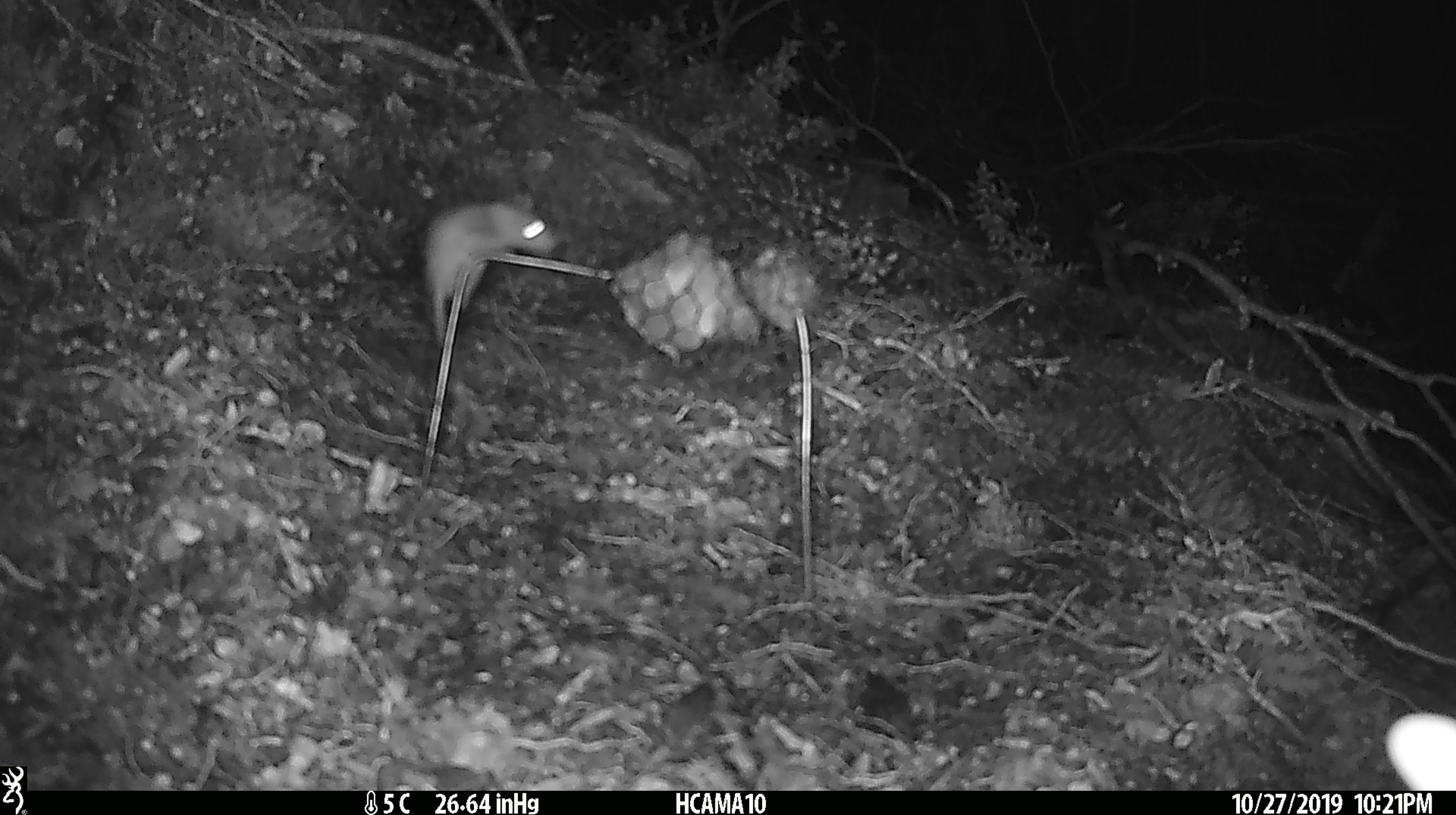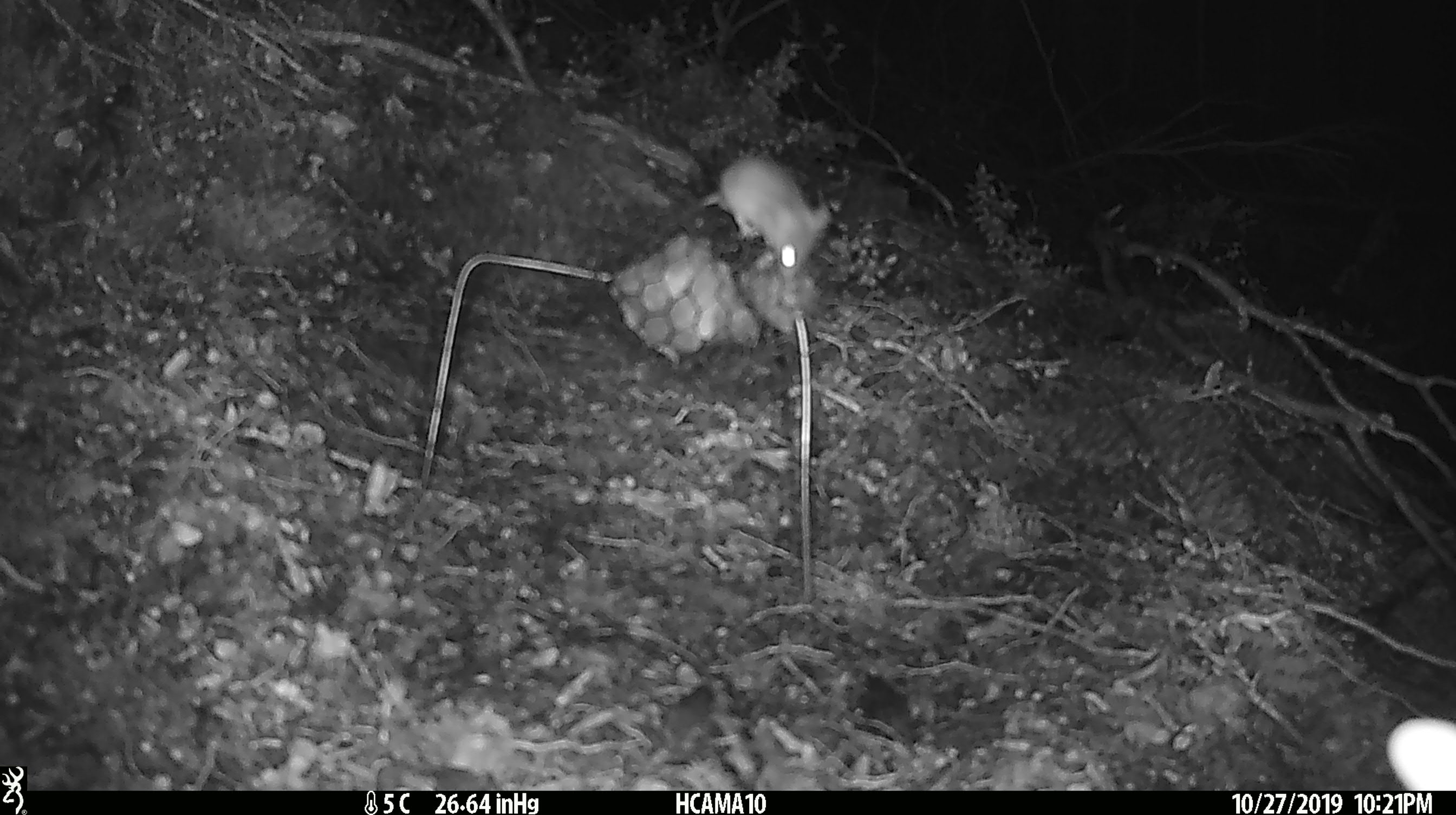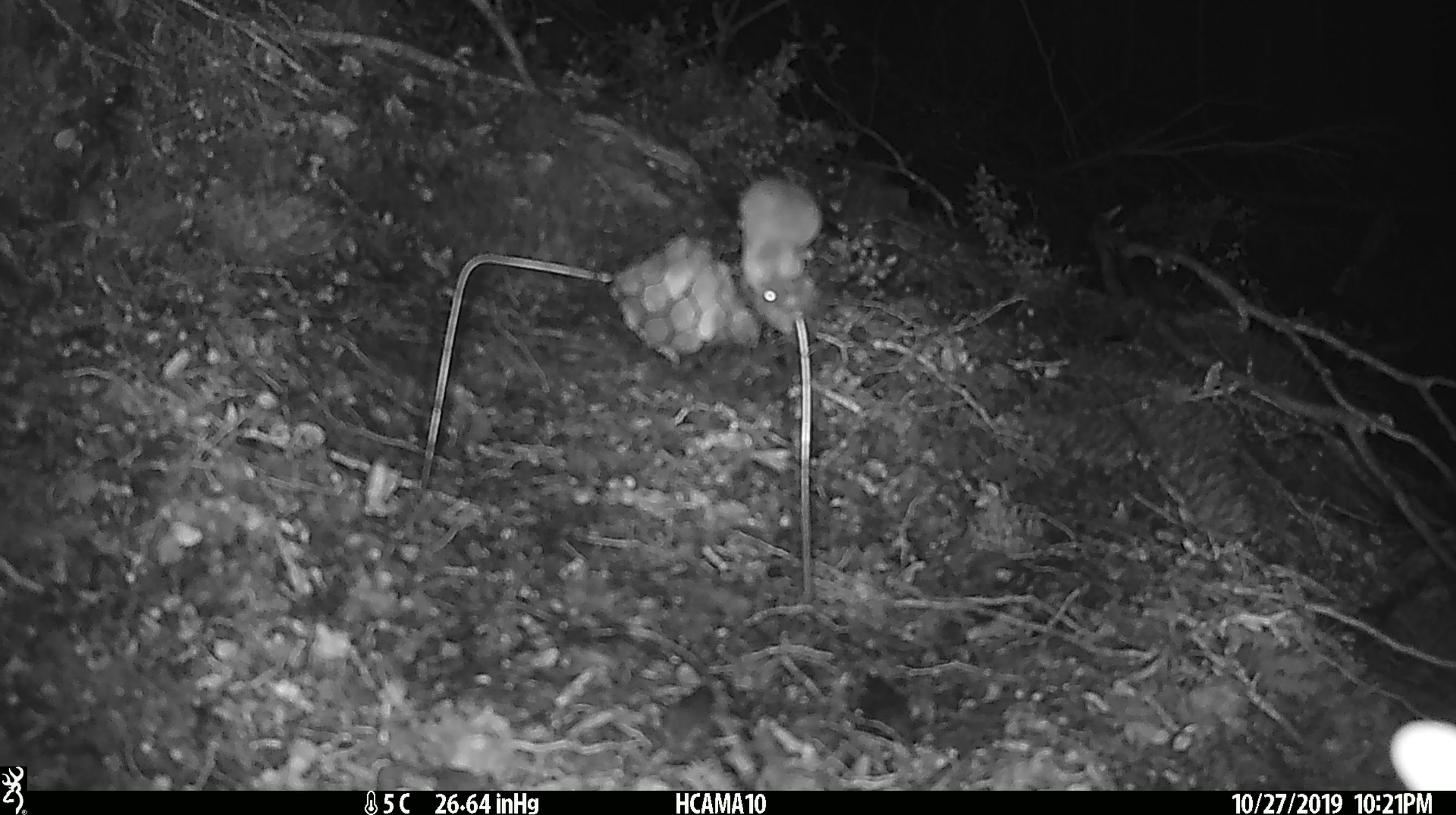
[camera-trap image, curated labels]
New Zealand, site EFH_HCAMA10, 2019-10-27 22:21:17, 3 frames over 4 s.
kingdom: Animalia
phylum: Chordata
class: Mammalia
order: Rodentia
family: Muridae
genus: Mus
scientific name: Mus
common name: mouse